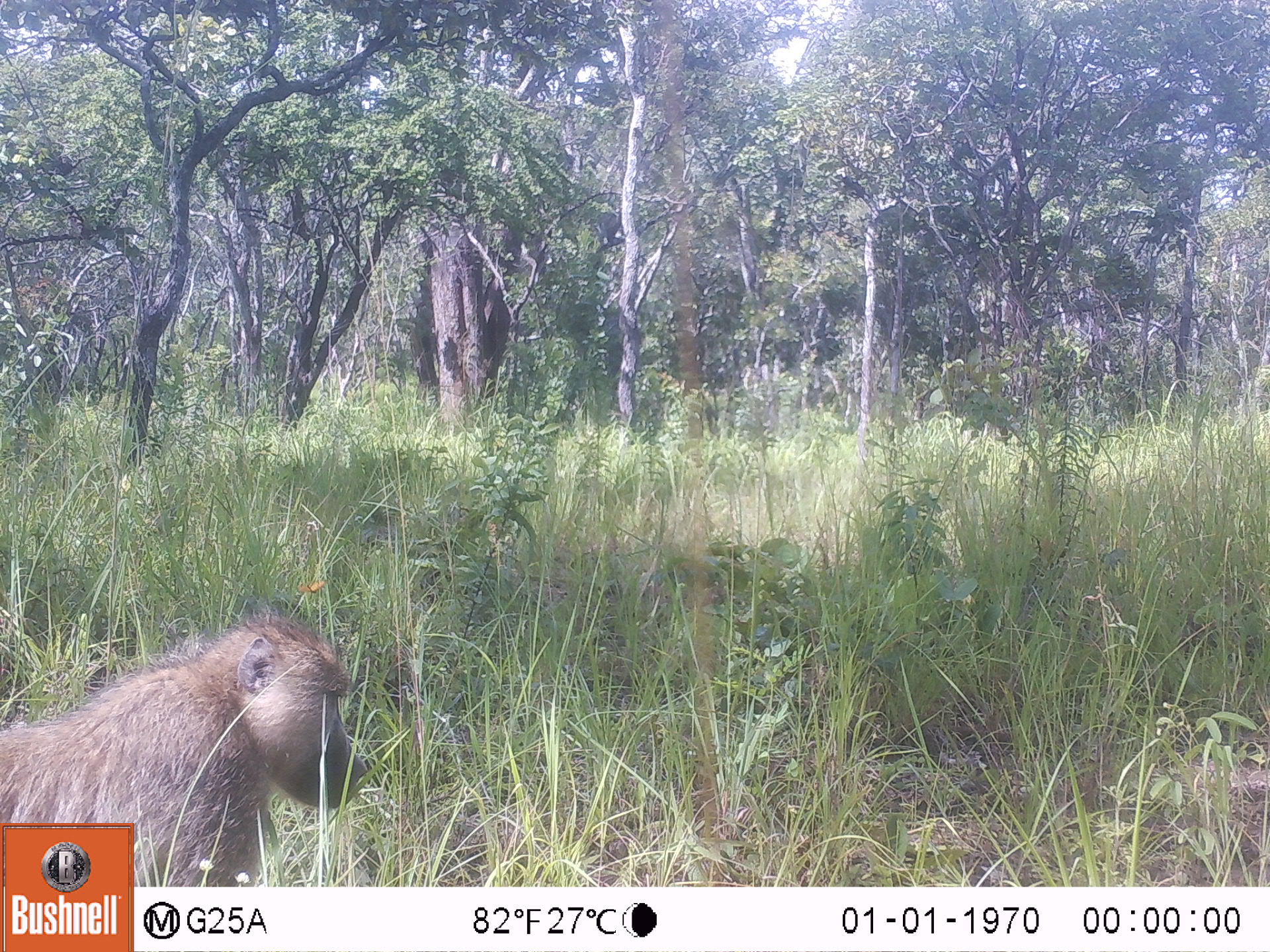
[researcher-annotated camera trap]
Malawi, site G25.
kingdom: Animalia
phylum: Chordata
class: Mammalia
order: Primates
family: Cercopithecidae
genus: Papio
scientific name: Papio cynocephalus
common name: yellow baboon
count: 1